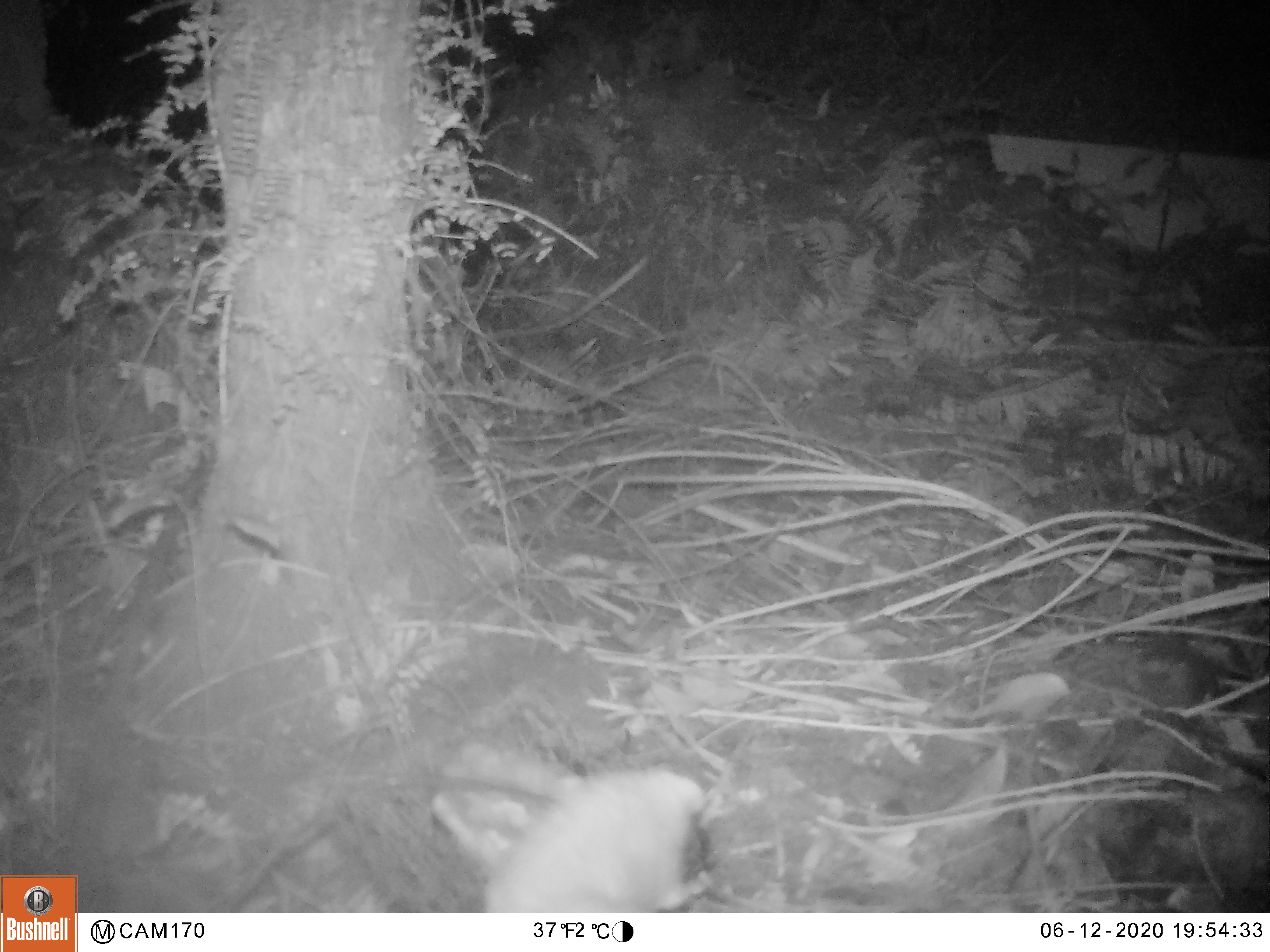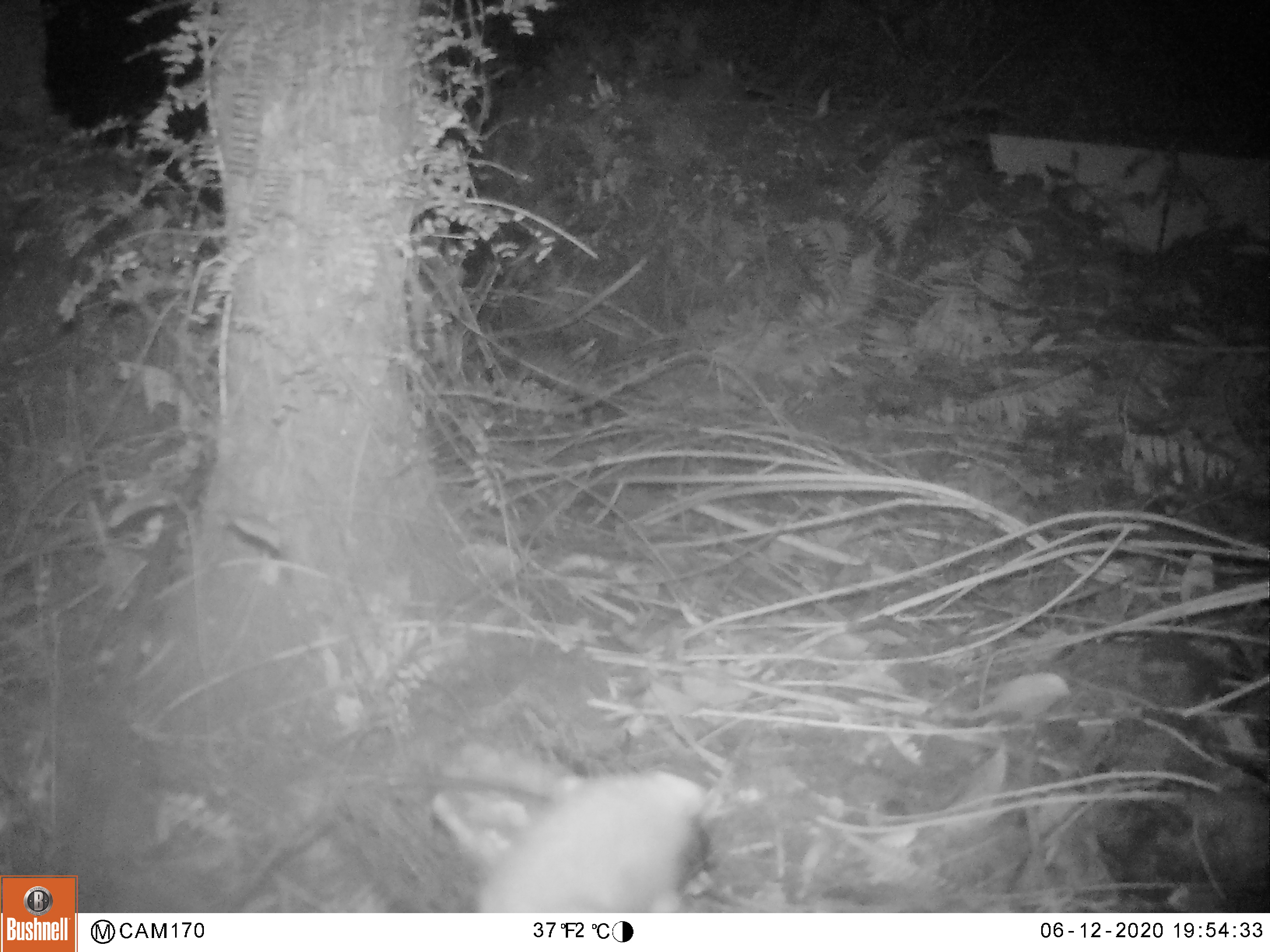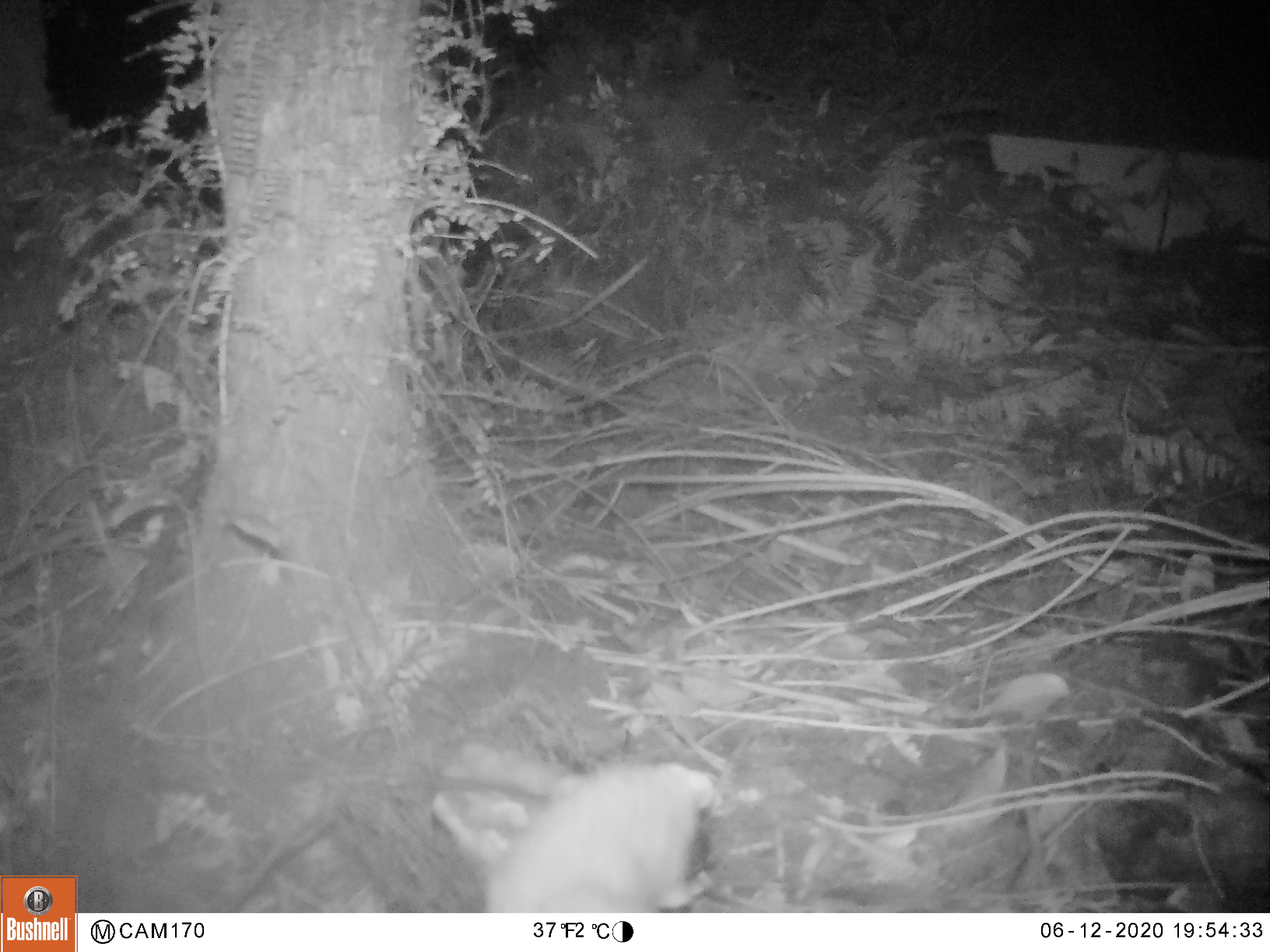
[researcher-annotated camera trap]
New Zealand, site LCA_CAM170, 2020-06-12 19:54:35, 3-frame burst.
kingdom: Animalia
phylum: Chordata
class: Mammalia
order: Carnivora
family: Mustelidae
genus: Mustela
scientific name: Mustela erminea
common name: stoat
Stoat (Mustela erminea).